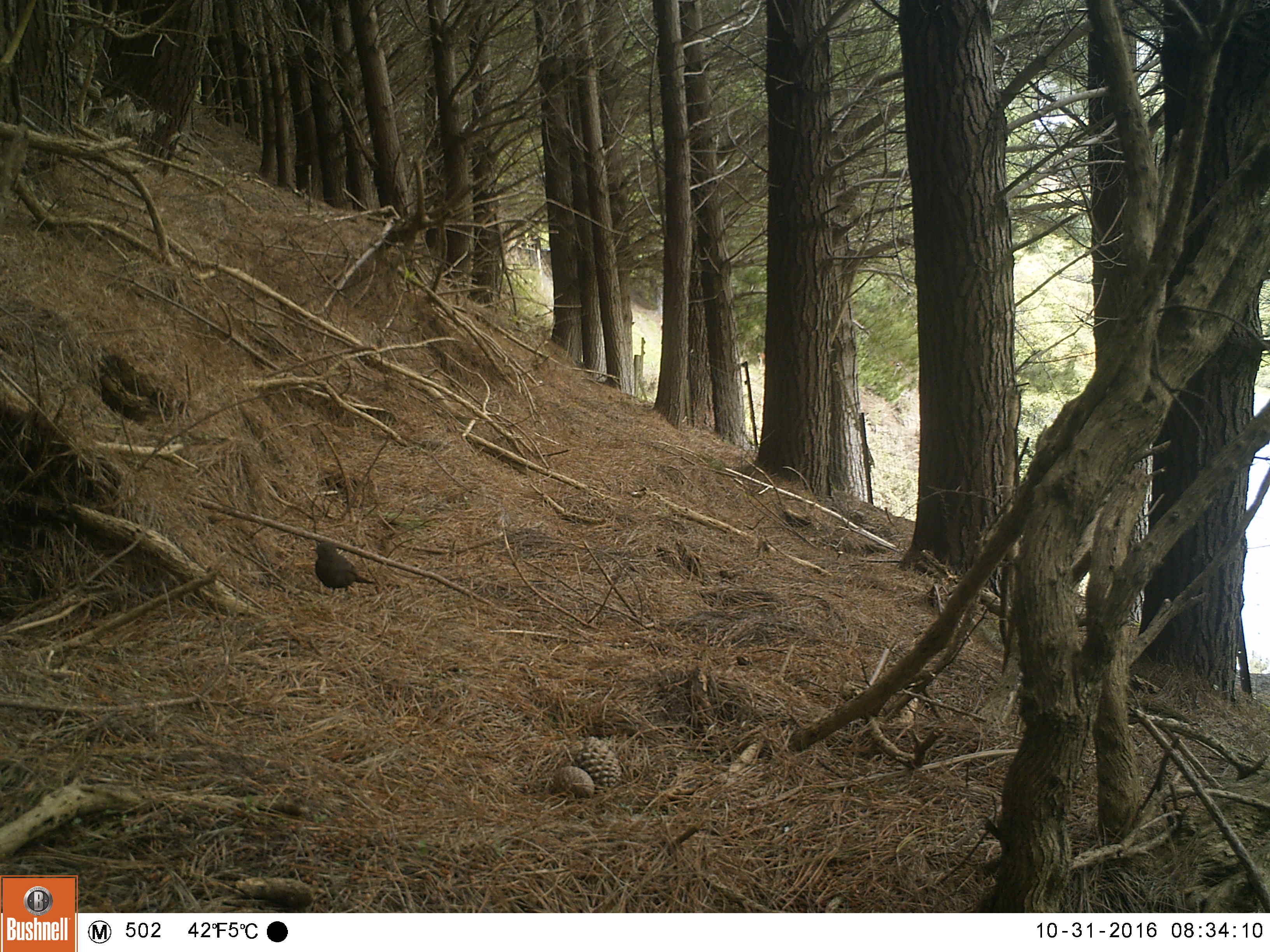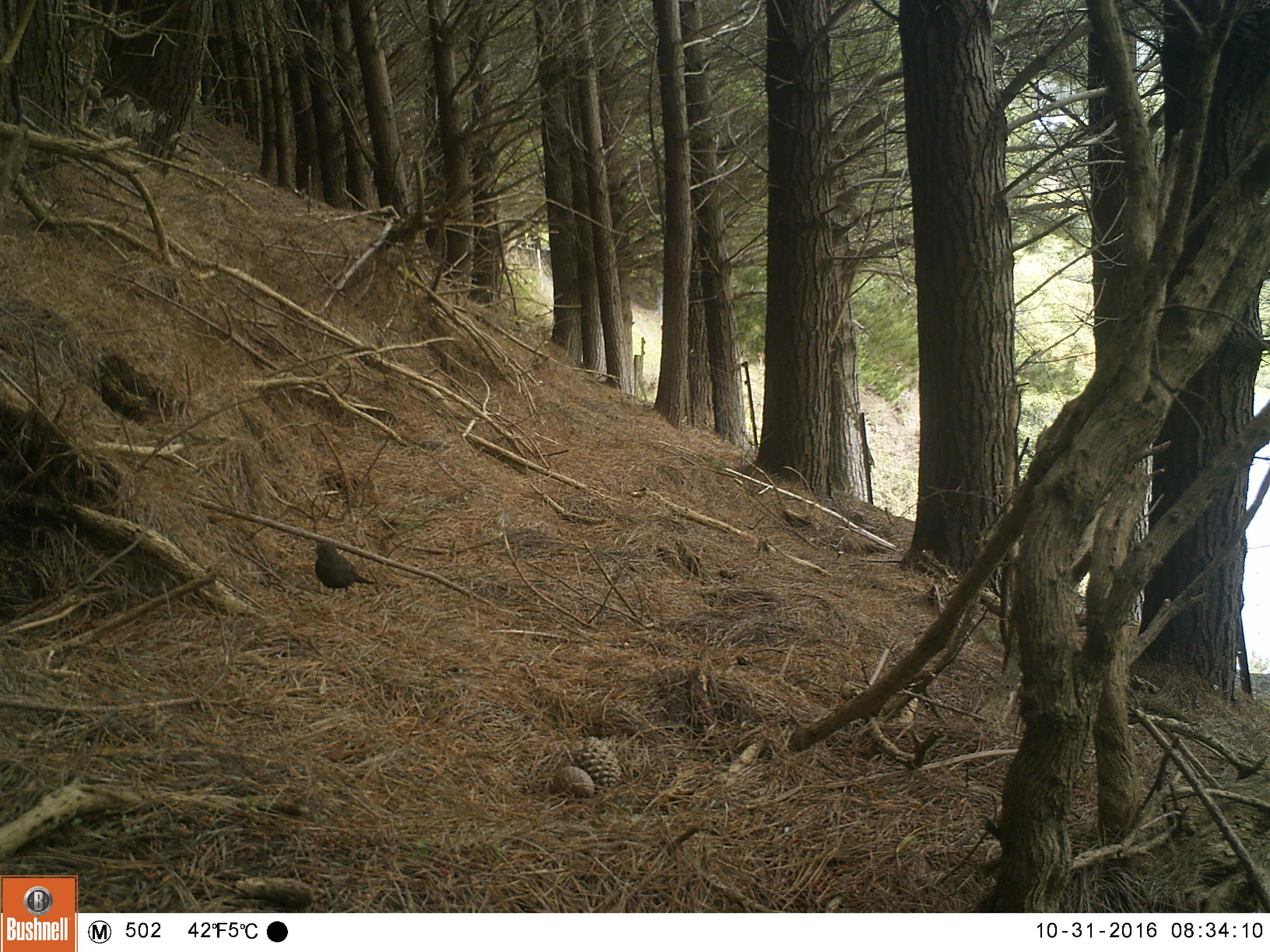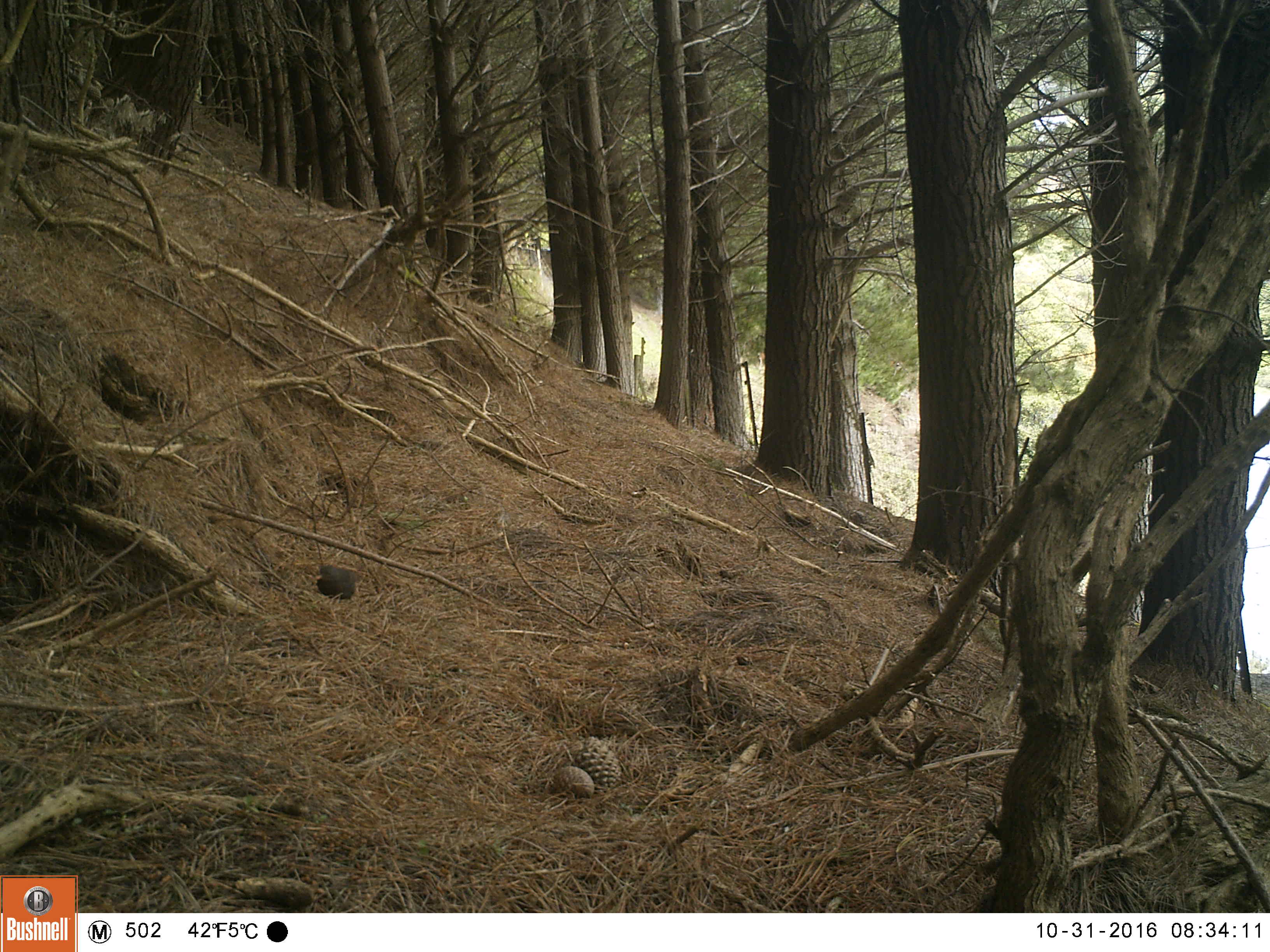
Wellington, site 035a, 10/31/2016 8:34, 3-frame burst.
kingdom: Animalia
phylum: Chordata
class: Aves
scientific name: Aves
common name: bird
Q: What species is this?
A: Bird (Aves).